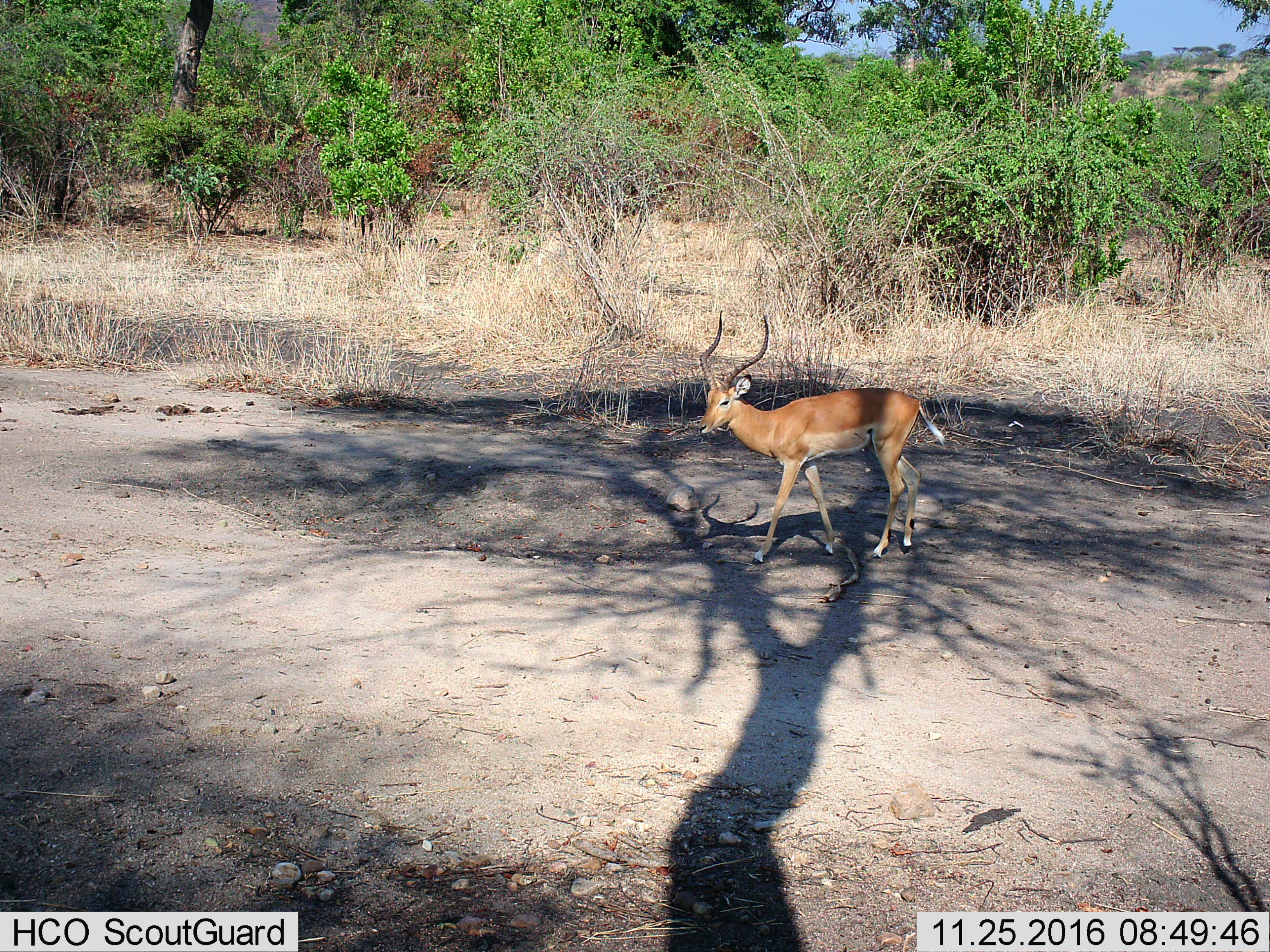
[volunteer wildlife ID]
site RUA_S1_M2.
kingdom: Animalia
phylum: Chordata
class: Mammalia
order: Artiodactyla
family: Bovidae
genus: Aepyceros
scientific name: Aepyceros melampus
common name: impala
Impala (Aepyceros melampus), count 1. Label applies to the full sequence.